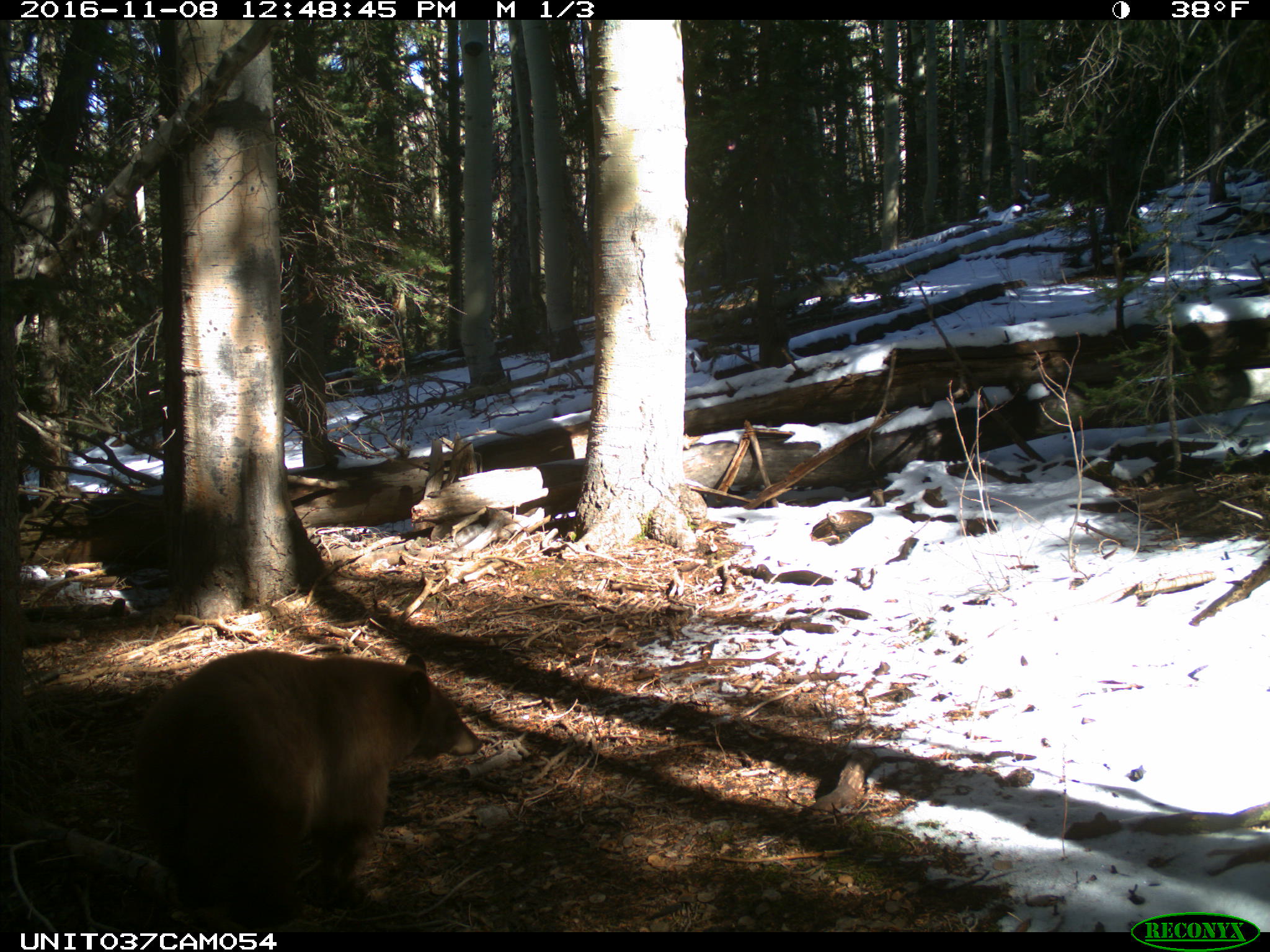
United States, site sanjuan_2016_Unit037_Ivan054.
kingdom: Animalia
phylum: Chordata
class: Mammalia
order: Carnivora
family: Ursidae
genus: Ursus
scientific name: Ursus americanus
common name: american black bear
Ursus americanus (american black bear).